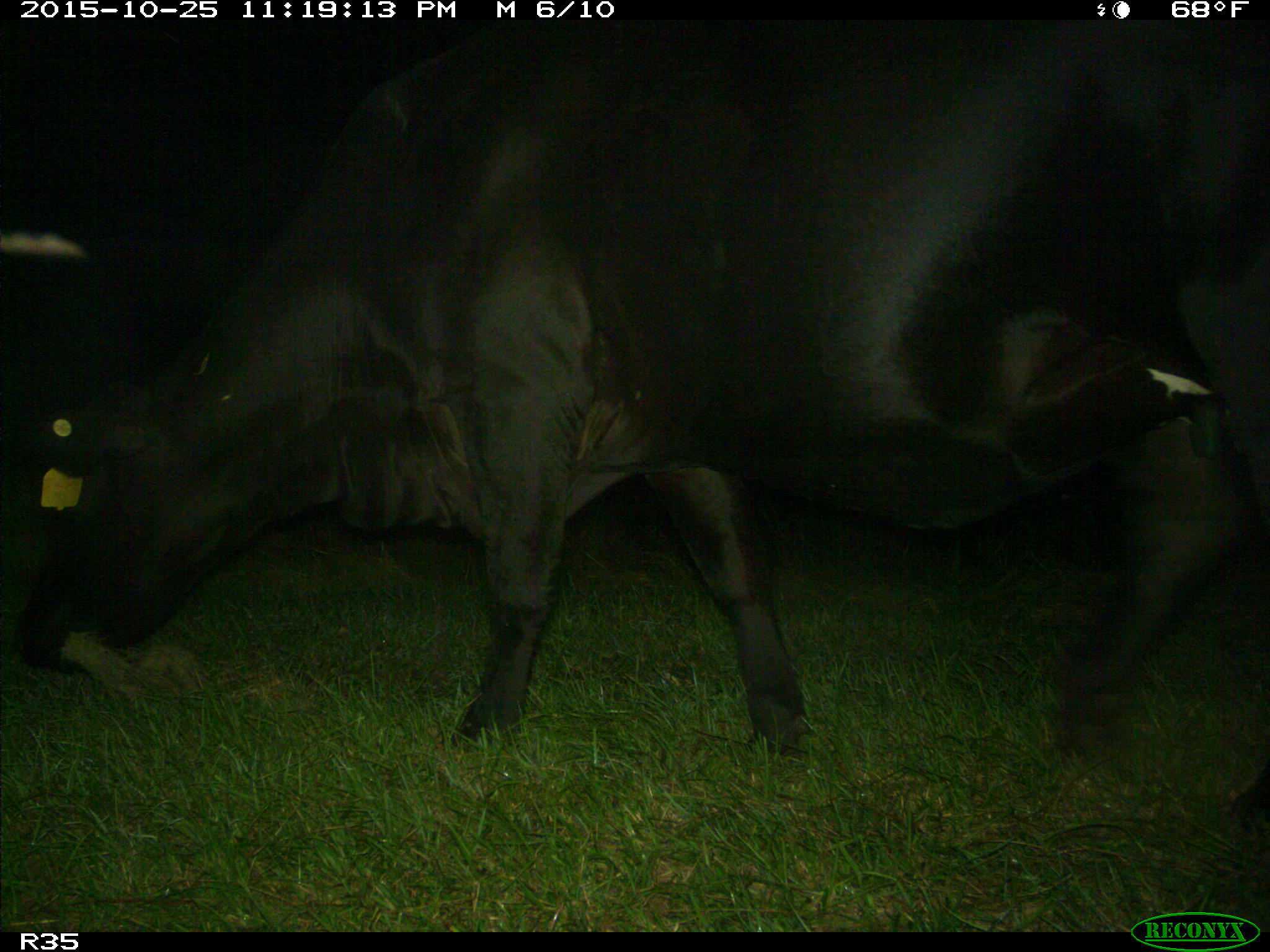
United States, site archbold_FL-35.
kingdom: Animalia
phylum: Chordata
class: Mammalia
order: Artiodactyla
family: Bovidae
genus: Bos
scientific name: Bos taurus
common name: domestic cow